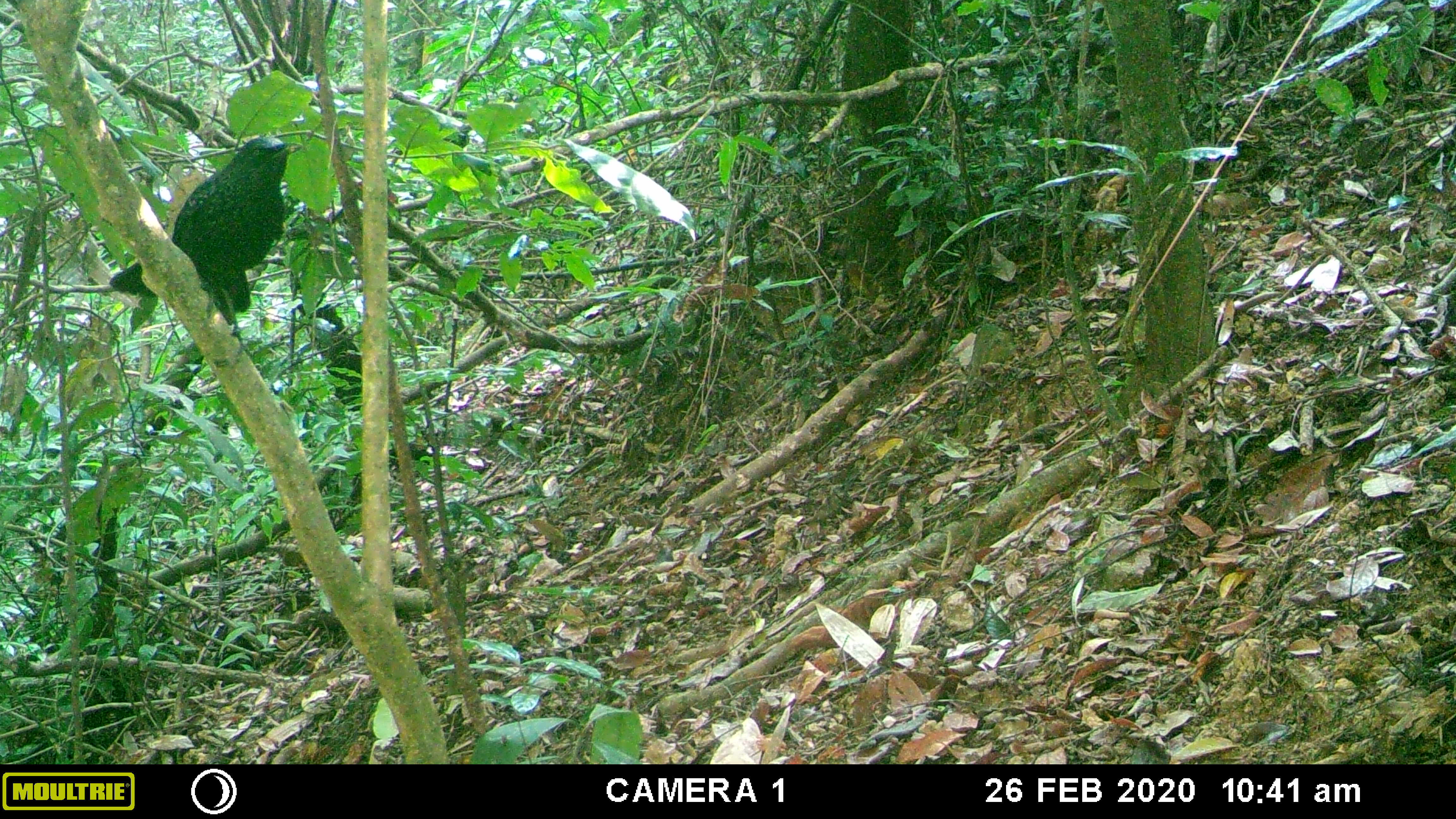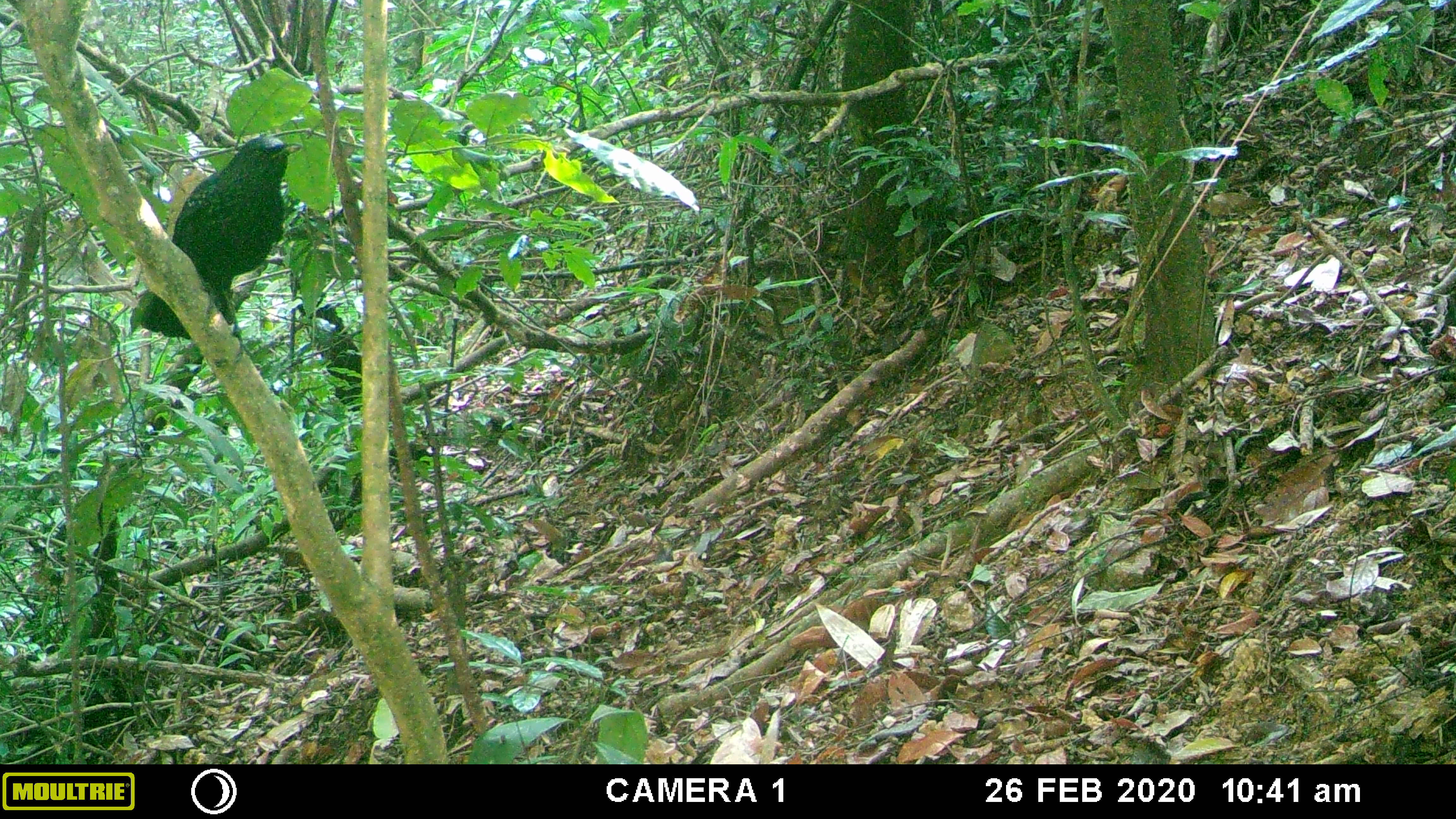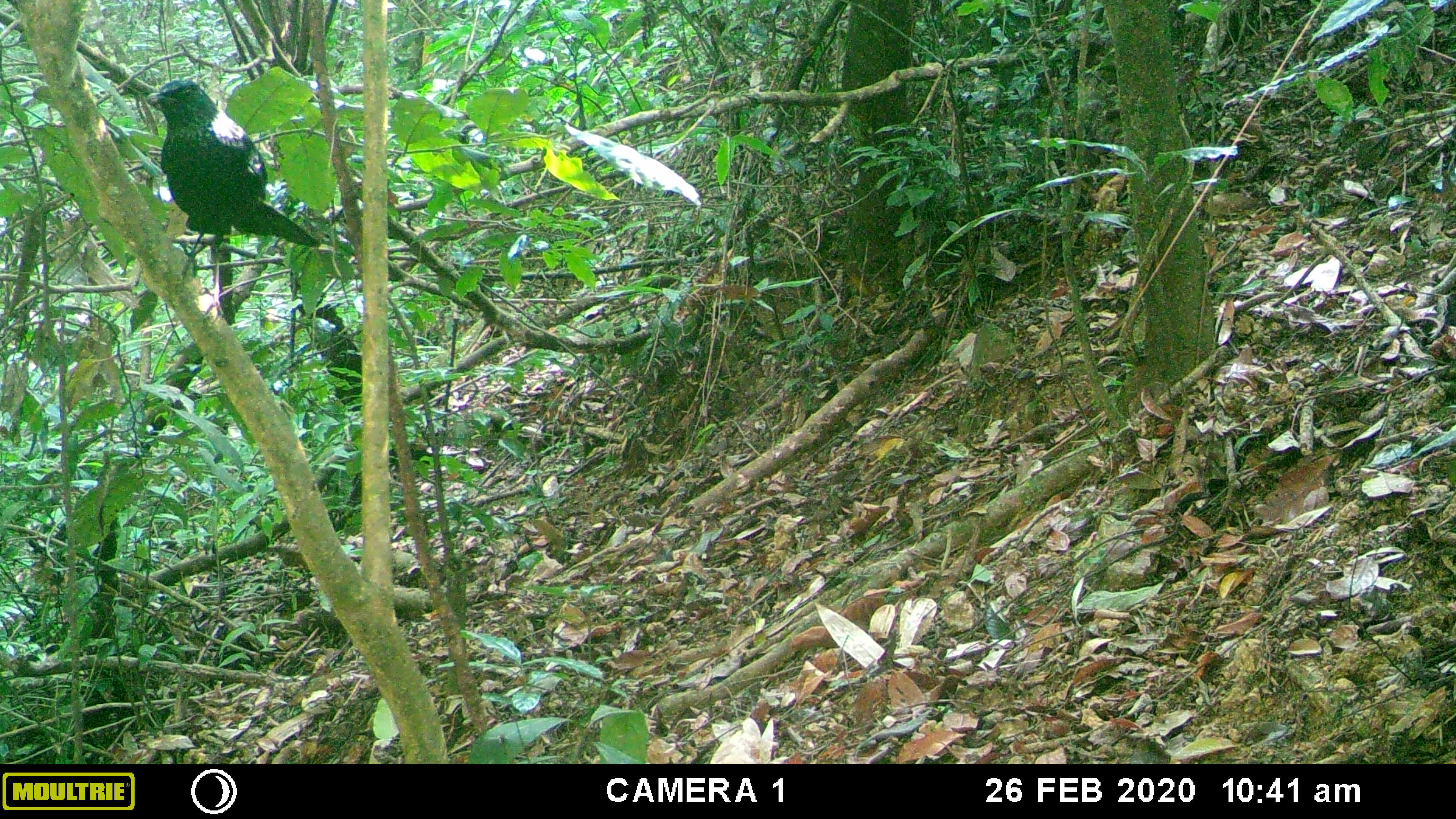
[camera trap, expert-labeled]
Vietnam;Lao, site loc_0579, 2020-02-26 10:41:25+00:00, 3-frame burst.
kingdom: Animalia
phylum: Chordata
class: Aves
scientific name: Aves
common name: bird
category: unidentified bird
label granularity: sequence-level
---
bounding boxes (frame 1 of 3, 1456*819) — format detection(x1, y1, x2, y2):
unidentified bird: detection(108, 135, 303, 324)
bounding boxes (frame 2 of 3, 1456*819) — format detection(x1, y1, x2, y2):
unidentified bird: detection(140, 134, 302, 338)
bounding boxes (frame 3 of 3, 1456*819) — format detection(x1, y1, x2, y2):
unidentified bird: detection(143, 78, 320, 276)